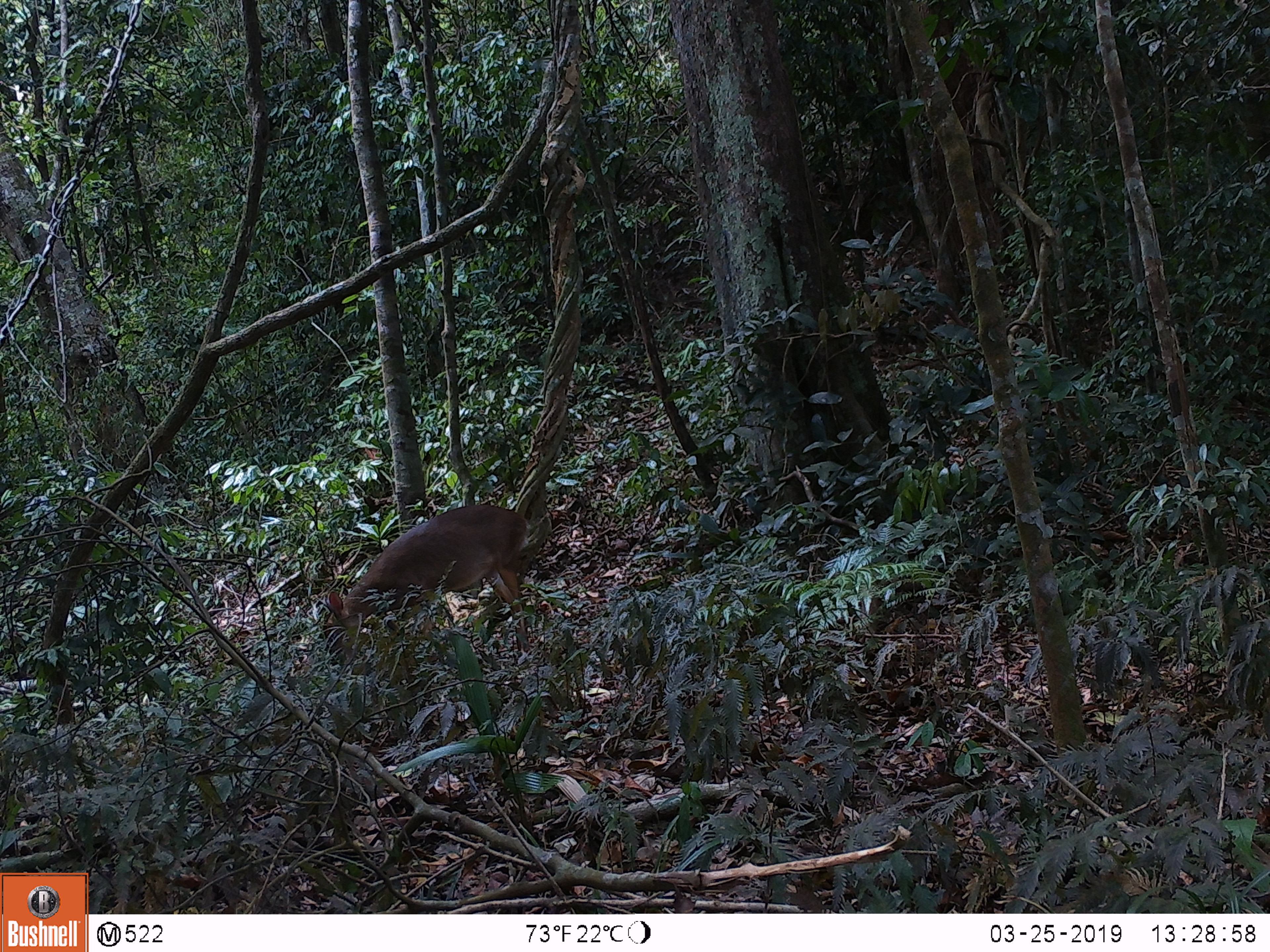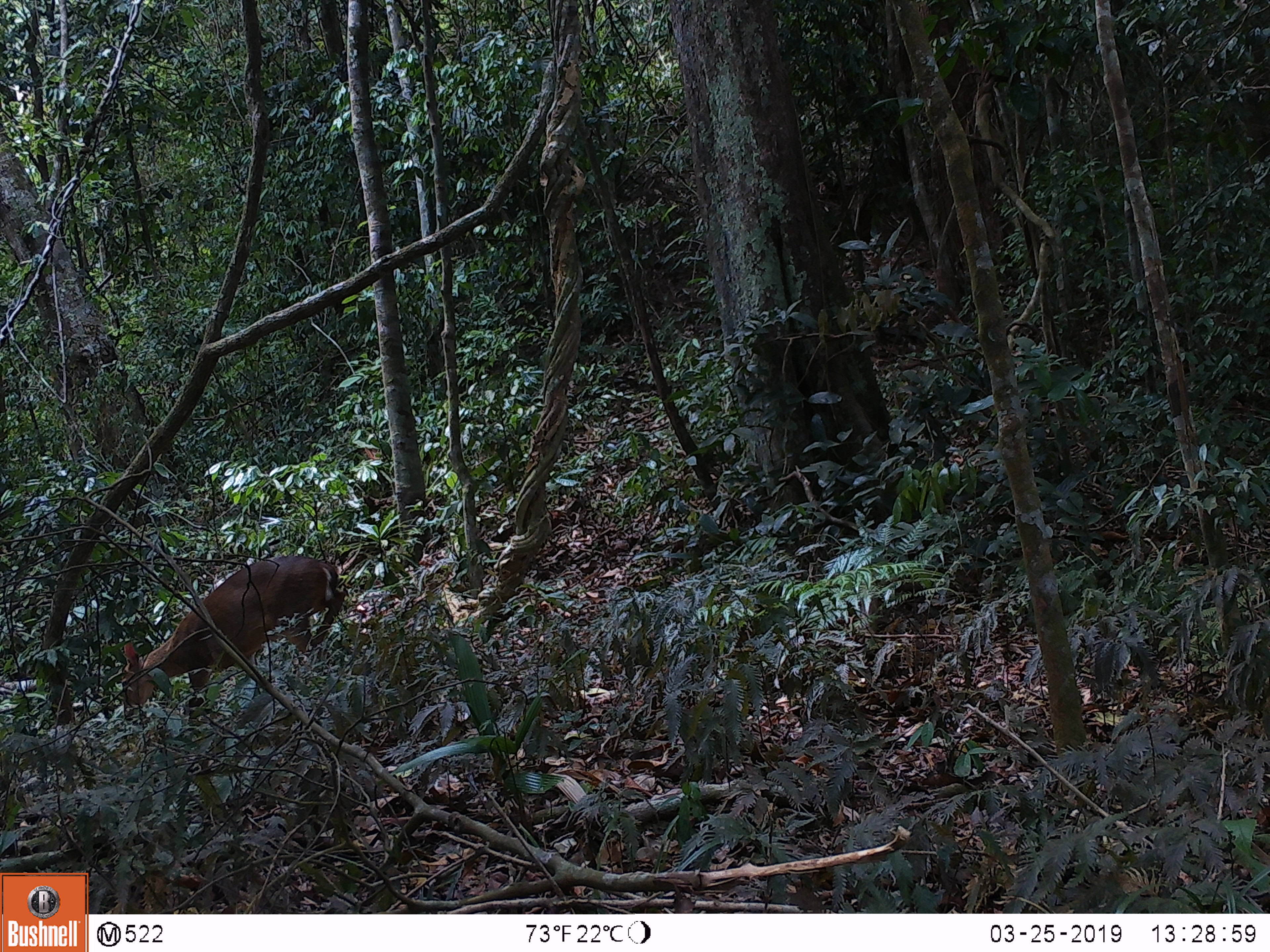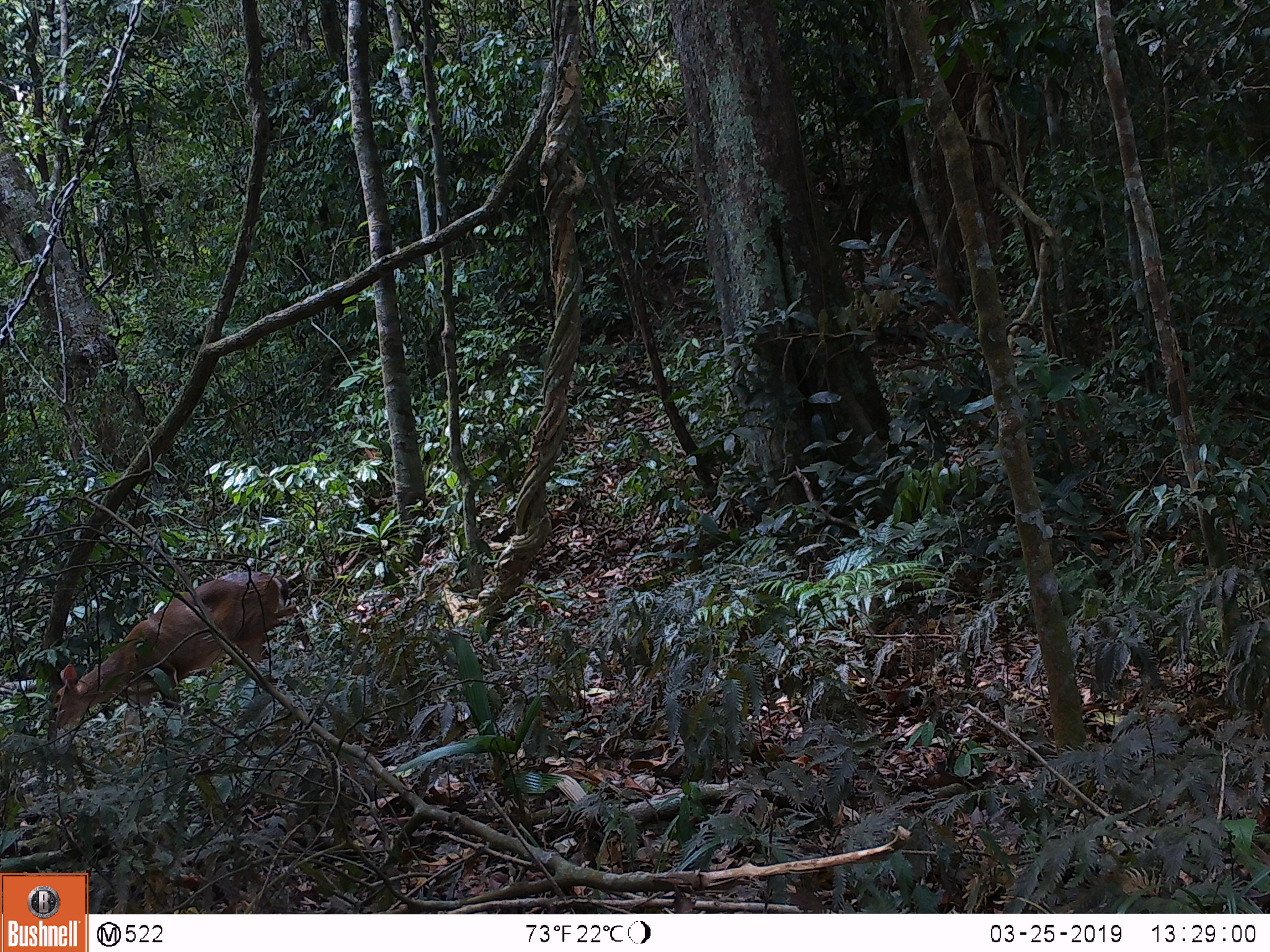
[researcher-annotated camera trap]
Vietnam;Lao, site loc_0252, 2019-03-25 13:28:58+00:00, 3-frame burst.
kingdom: Animalia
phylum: Chordata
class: Mammalia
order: Artiodactyla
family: Cervidae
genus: Muntiacus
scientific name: Muntiacus vuquangensis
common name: large-antlered muntjac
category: large antlered muntjac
Large antlered muntjac (large-antlered muntjac) (Muntiacus vuquangensis). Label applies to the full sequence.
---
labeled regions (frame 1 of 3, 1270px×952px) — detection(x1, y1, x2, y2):
large antlered muntjac: detection(321, 503, 529, 666)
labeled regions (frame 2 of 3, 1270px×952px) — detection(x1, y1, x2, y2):
large antlered muntjac: detection(120, 554, 347, 734)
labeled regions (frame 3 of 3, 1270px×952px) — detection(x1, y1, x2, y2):
large antlered muntjac: detection(46, 571, 311, 757)